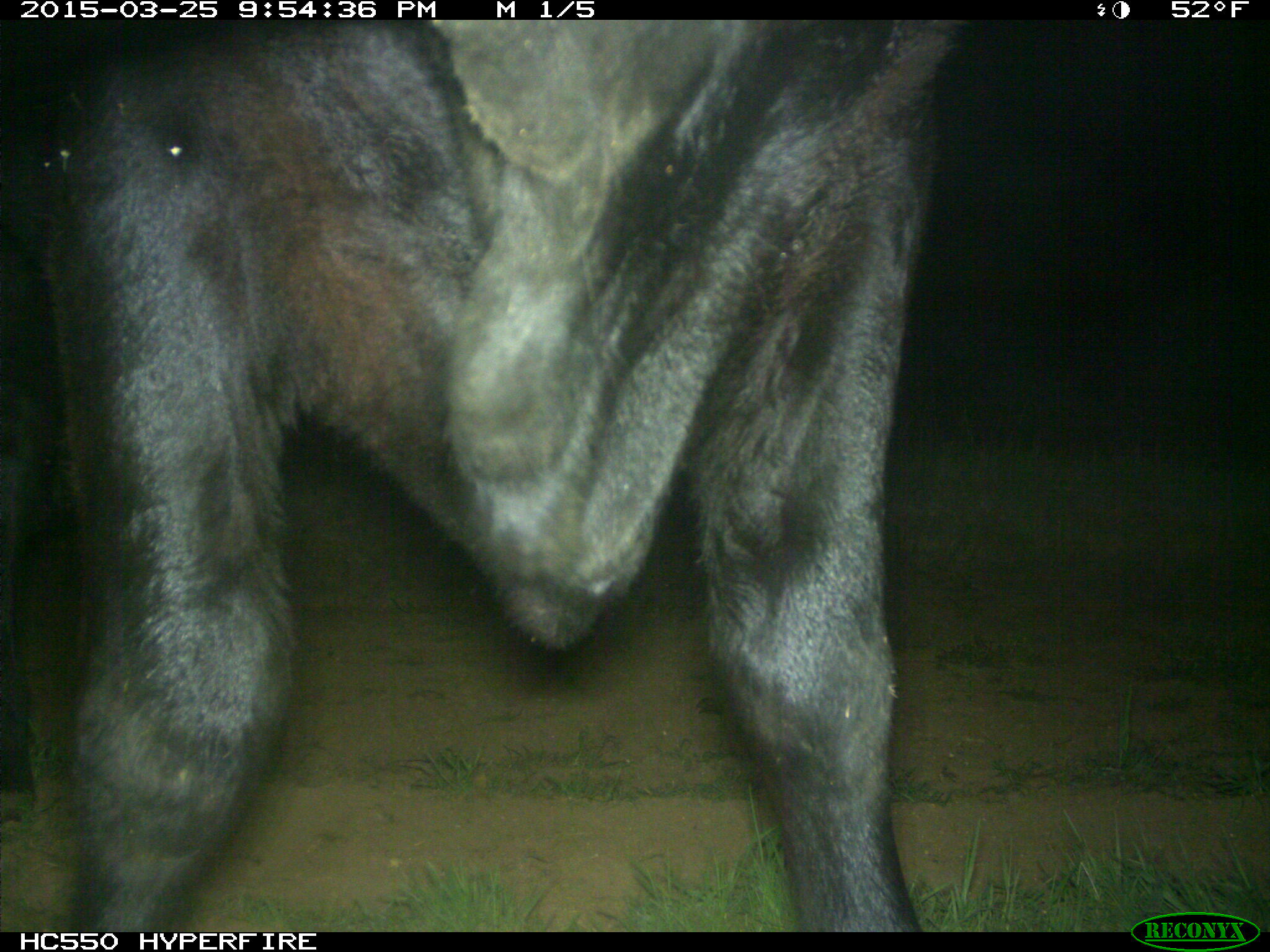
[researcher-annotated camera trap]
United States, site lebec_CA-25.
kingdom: Animalia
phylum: Chordata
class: Mammalia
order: Artiodactyla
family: Bovidae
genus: Bos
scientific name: Bos taurus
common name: domestic cow